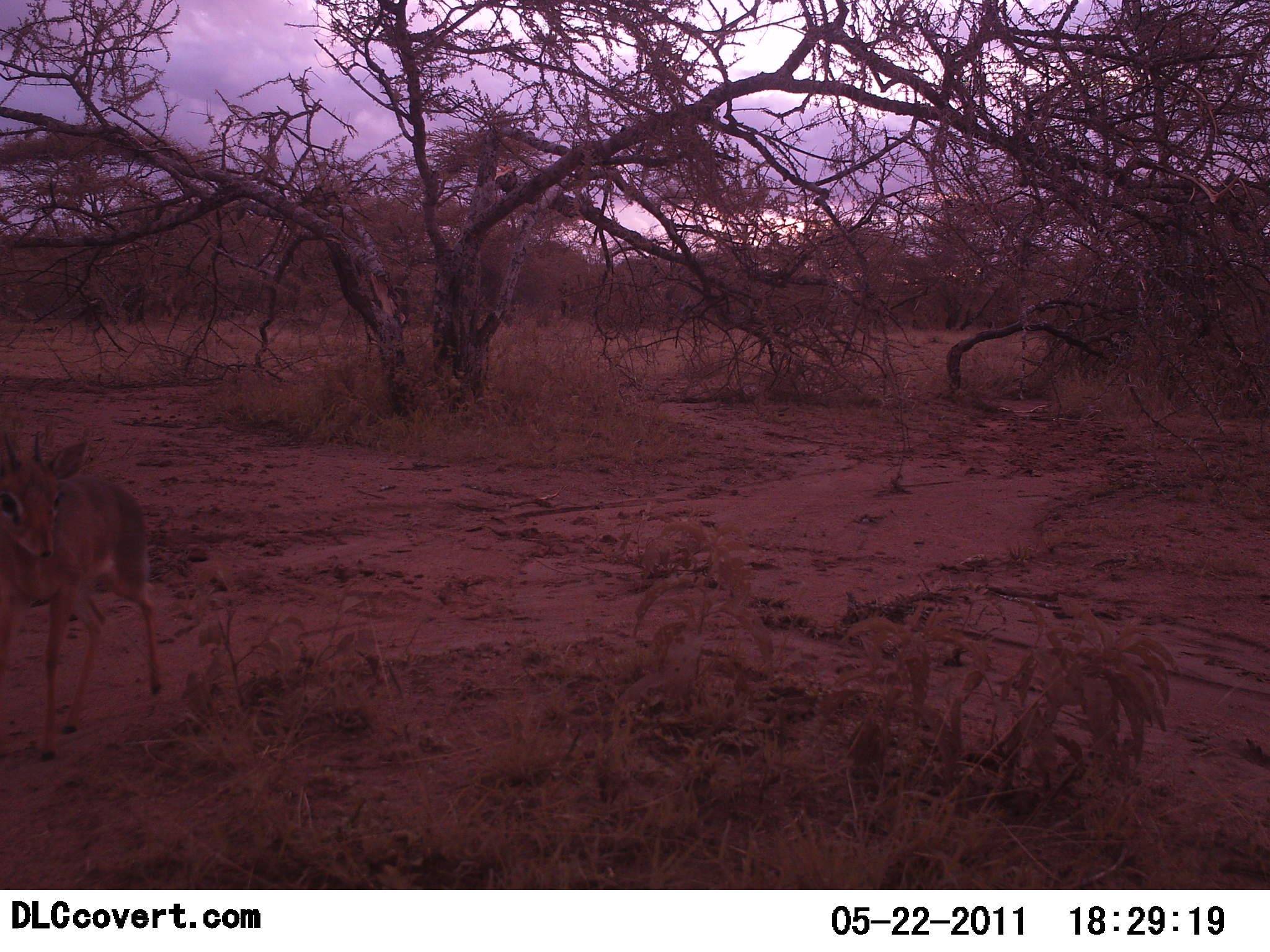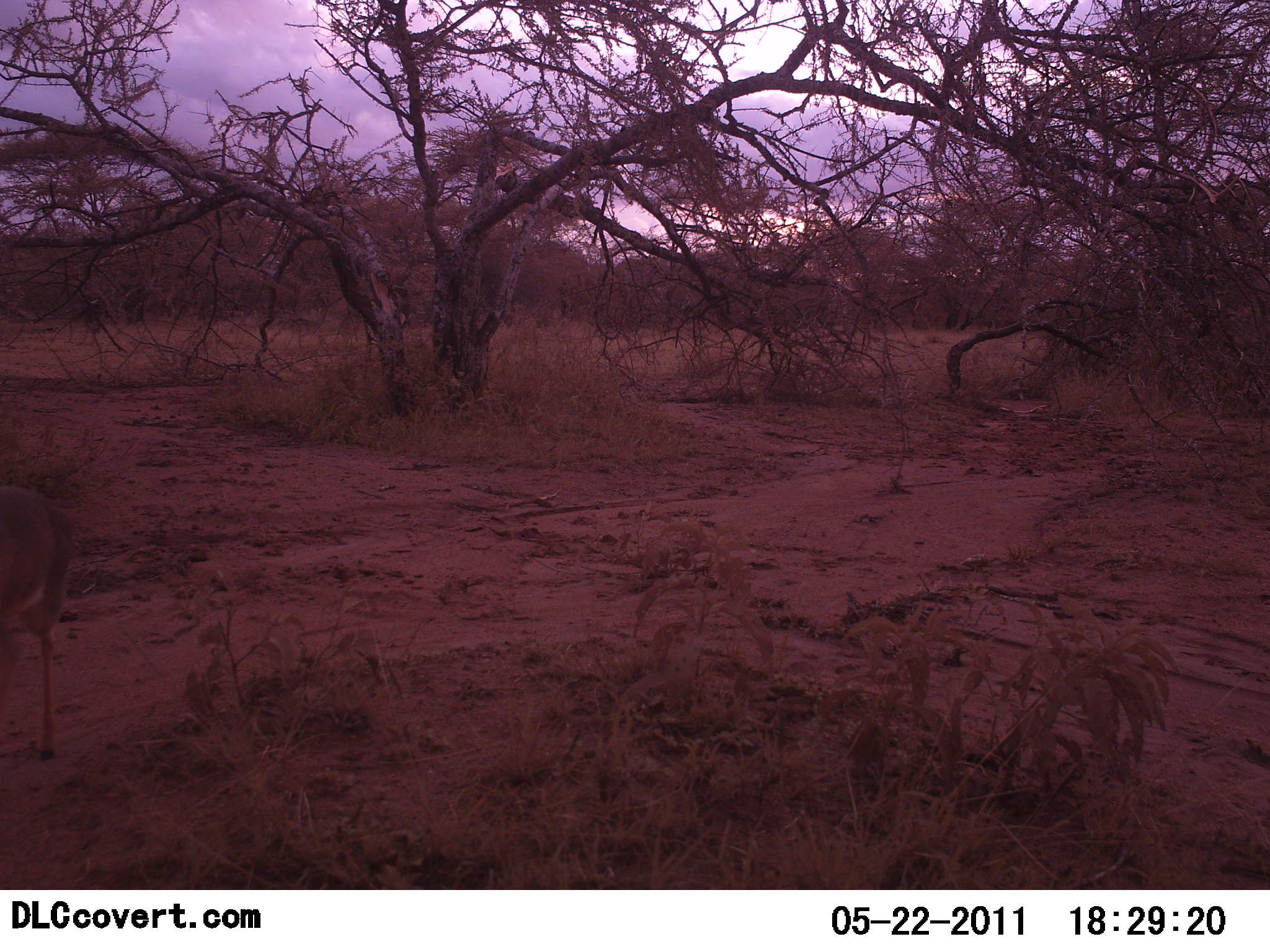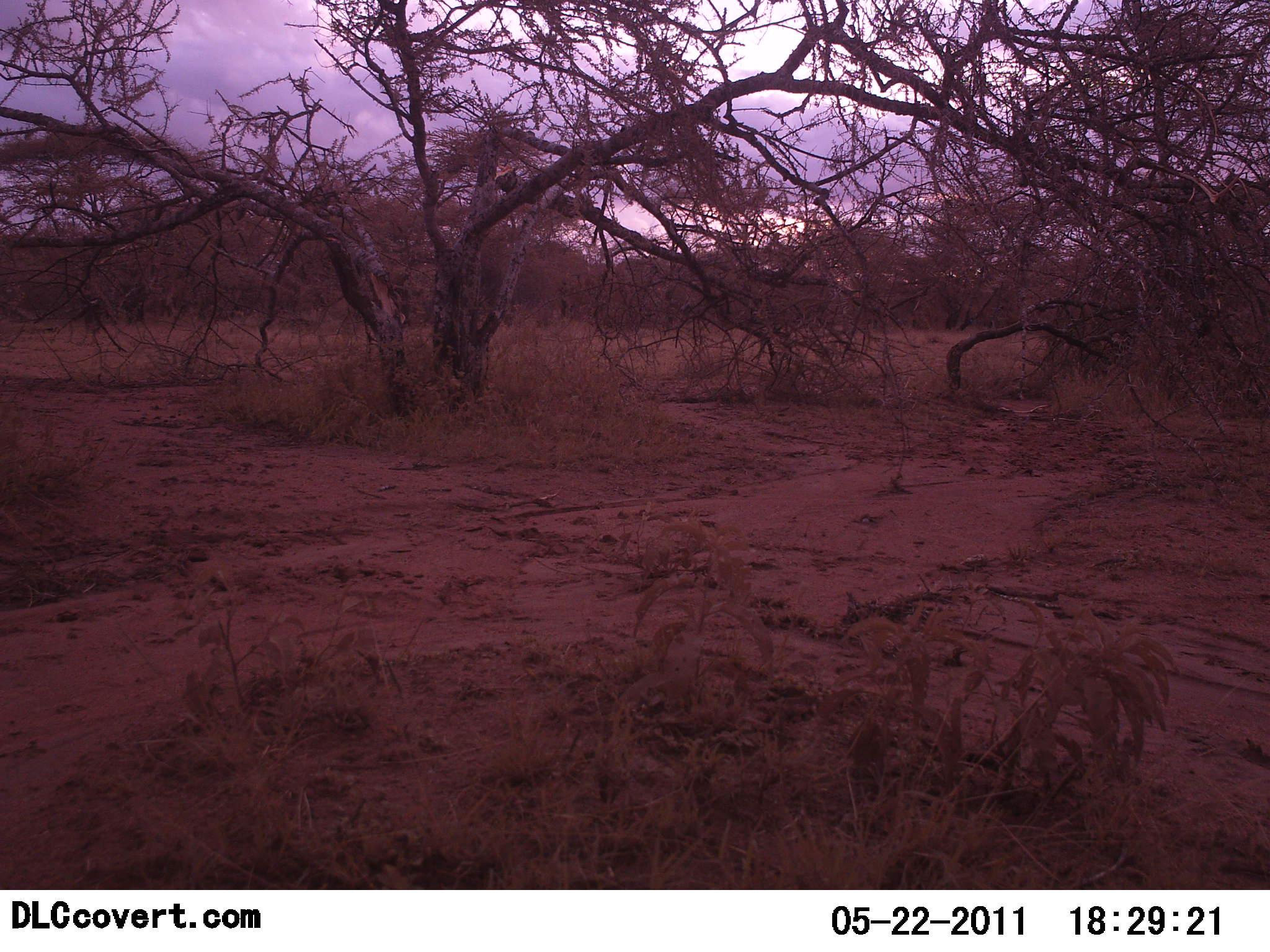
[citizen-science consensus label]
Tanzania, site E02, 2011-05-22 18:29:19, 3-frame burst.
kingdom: Animalia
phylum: Chordata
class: Mammalia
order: Artiodactyla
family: Bovidae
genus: Madoqua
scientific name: Madoqua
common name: dikdik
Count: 1.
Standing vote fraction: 12%.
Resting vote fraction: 0%.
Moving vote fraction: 88%.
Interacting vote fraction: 0%.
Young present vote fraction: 0%.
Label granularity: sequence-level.